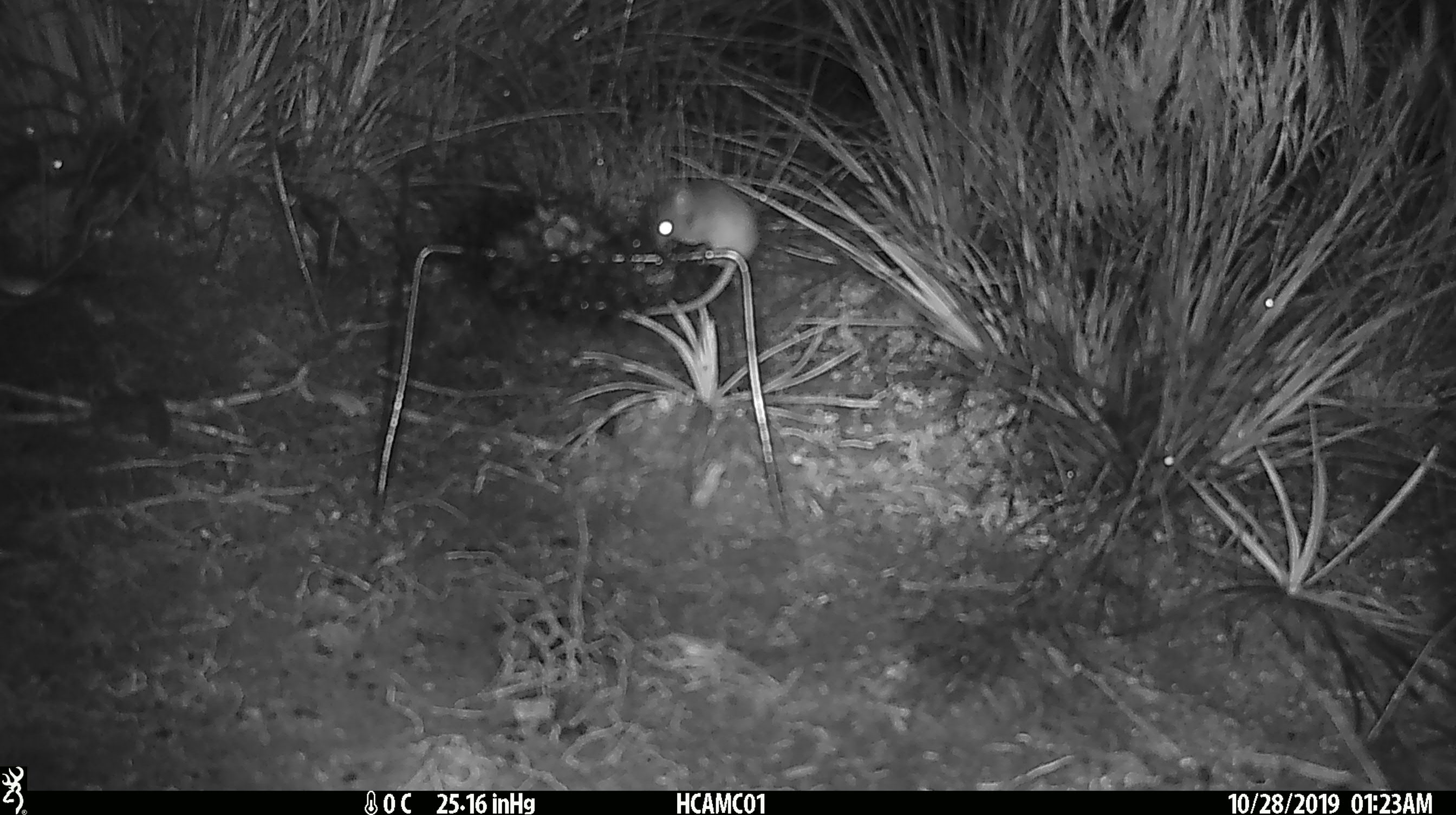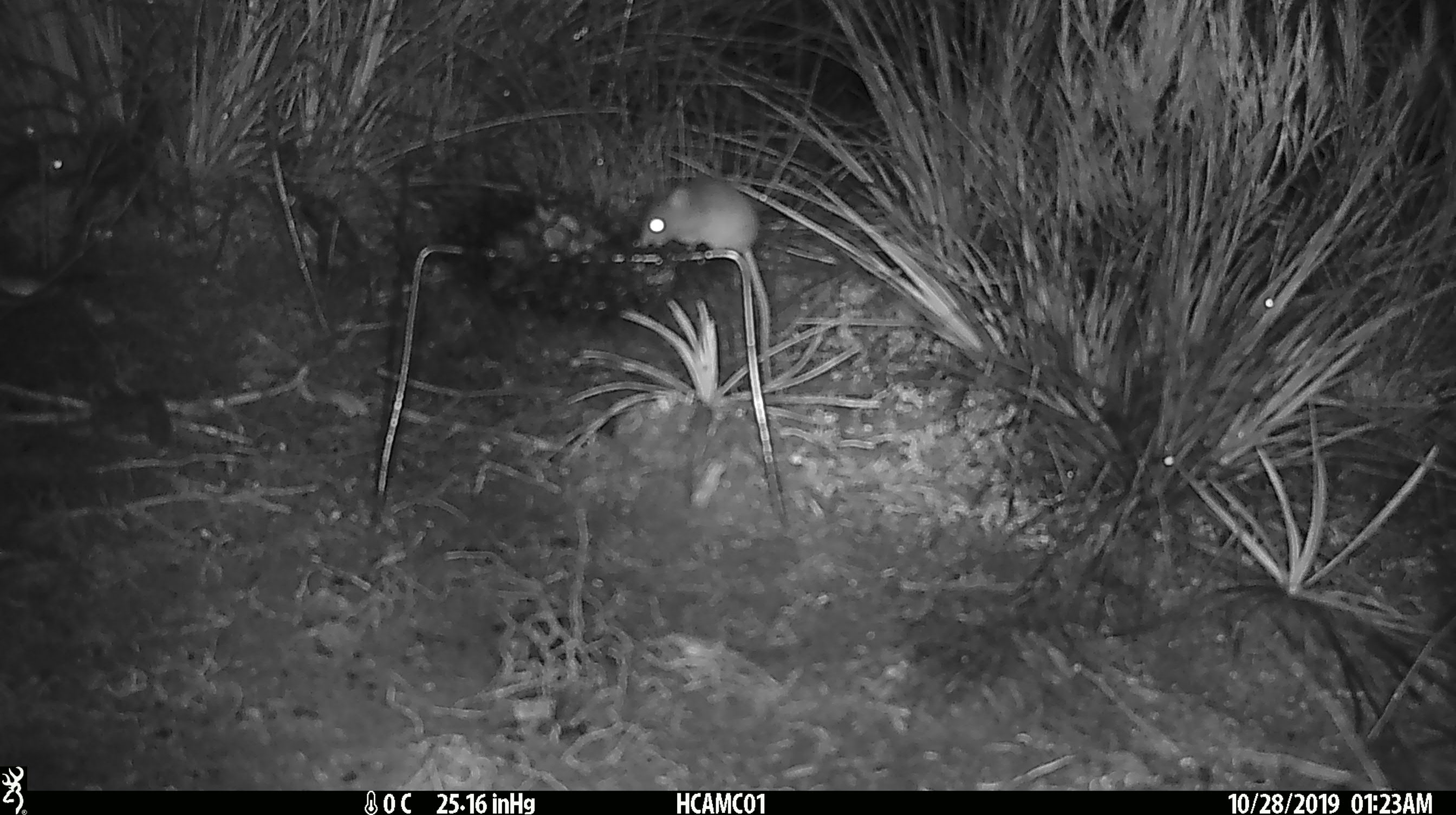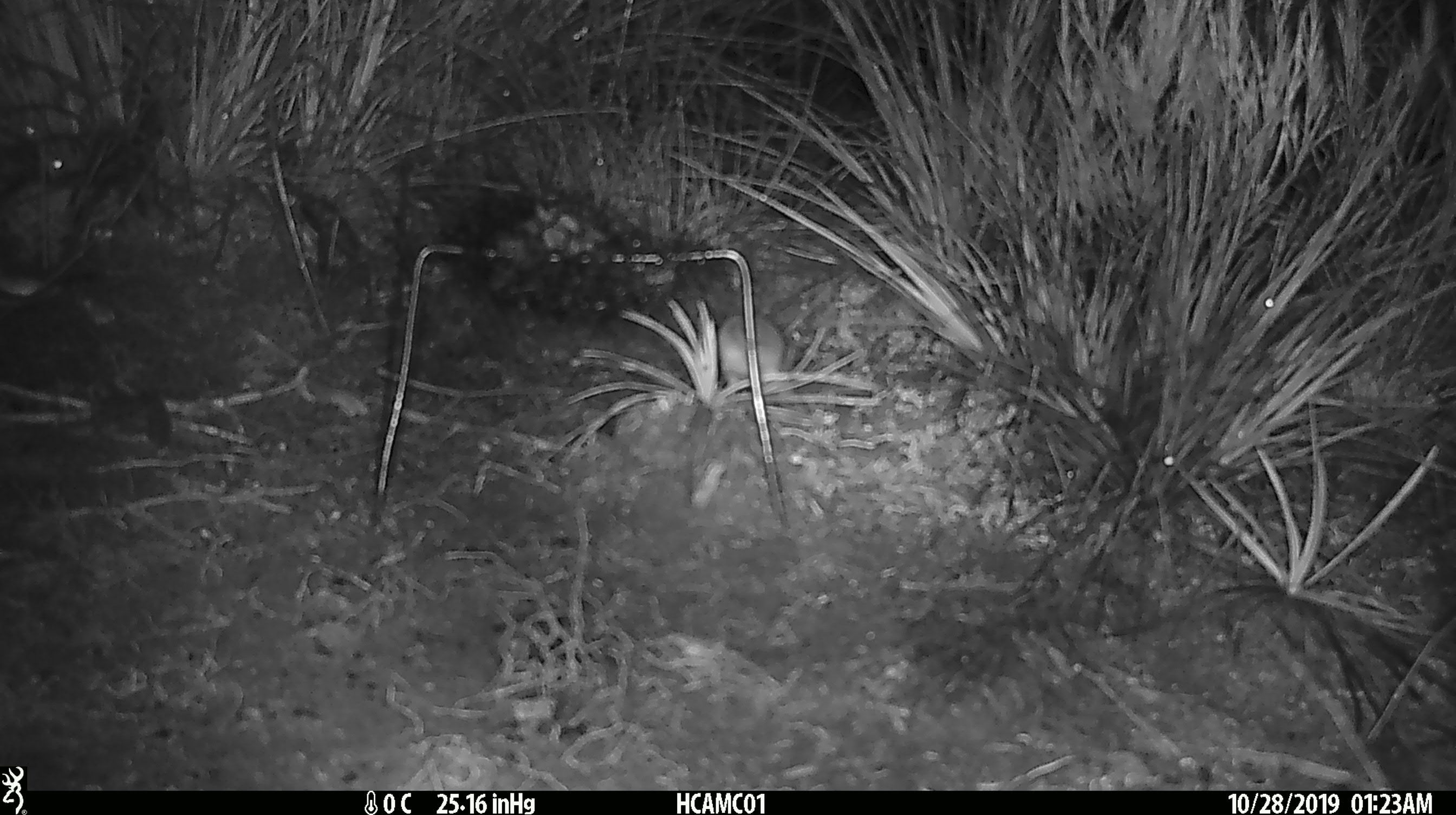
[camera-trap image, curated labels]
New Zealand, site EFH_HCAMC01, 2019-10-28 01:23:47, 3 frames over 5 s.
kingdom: Animalia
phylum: Chordata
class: Mammalia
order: Rodentia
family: Muridae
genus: Mus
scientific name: Mus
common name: mouse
Mouse (Mus).